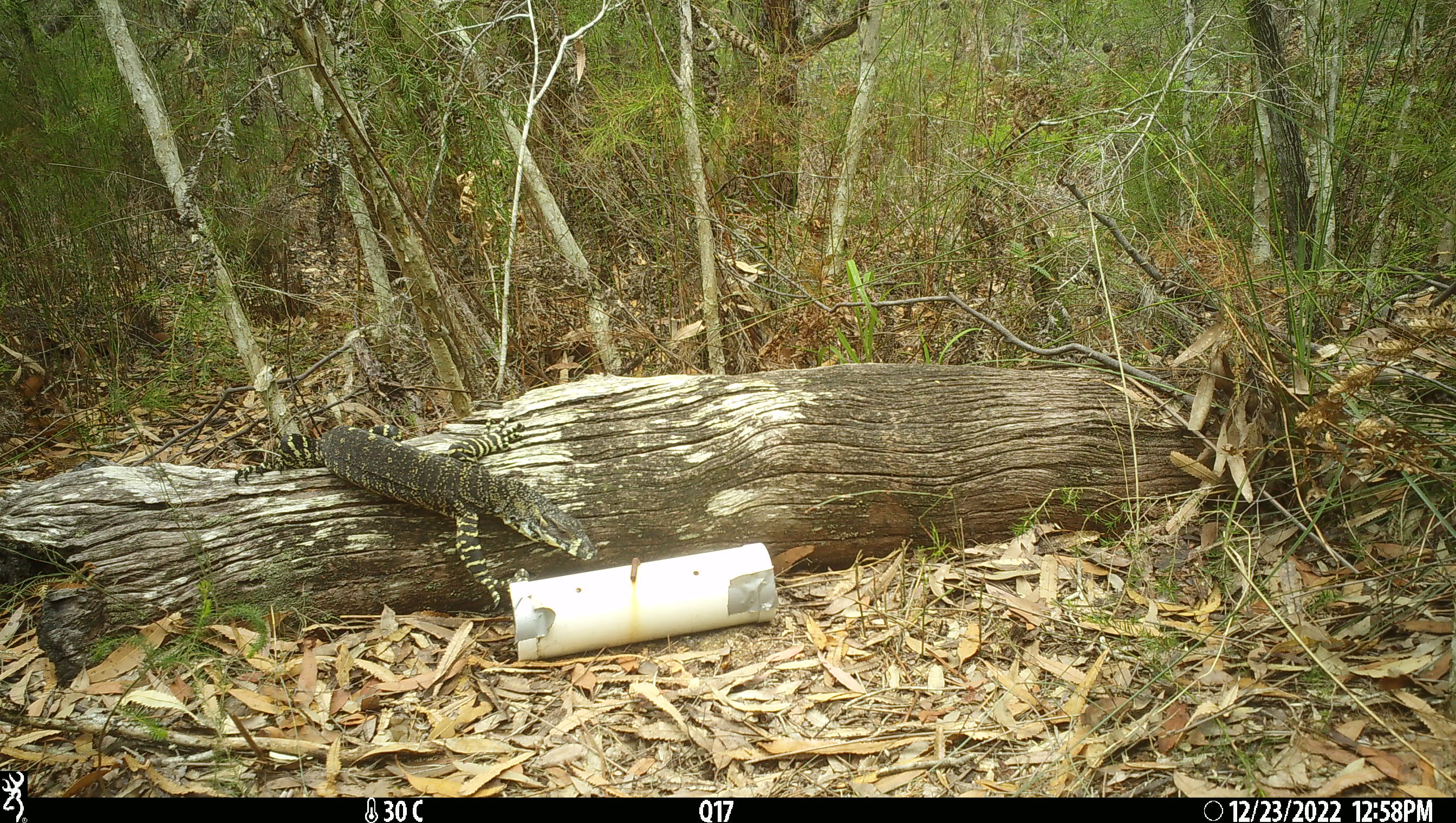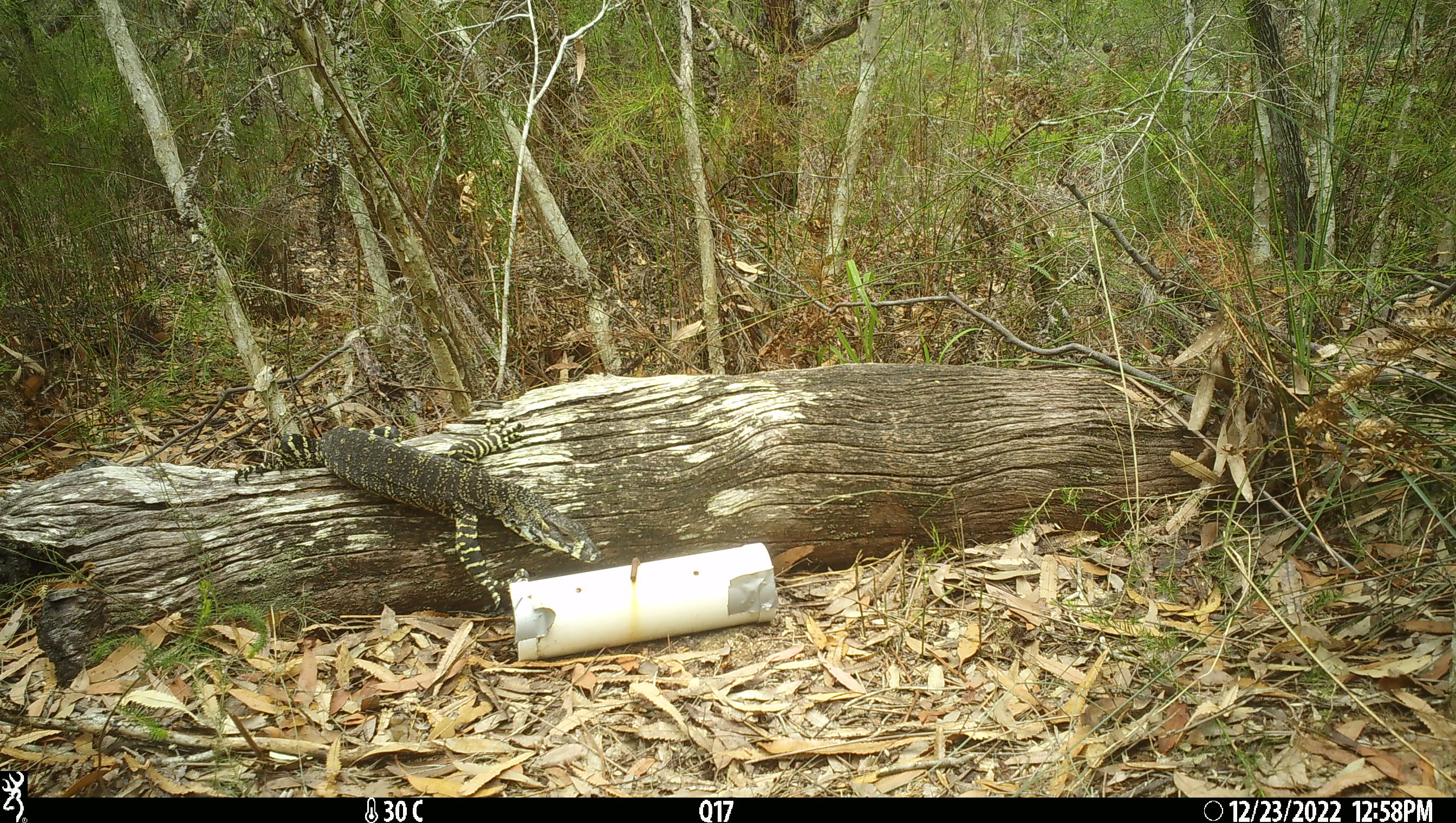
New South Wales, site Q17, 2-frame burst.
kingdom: Animalia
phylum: Chordata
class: Reptilia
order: Squamata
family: Varanidae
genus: Varanus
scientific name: Varanus varius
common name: lace monitor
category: goanna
Goanna (lace monitor) (Varanus varius).